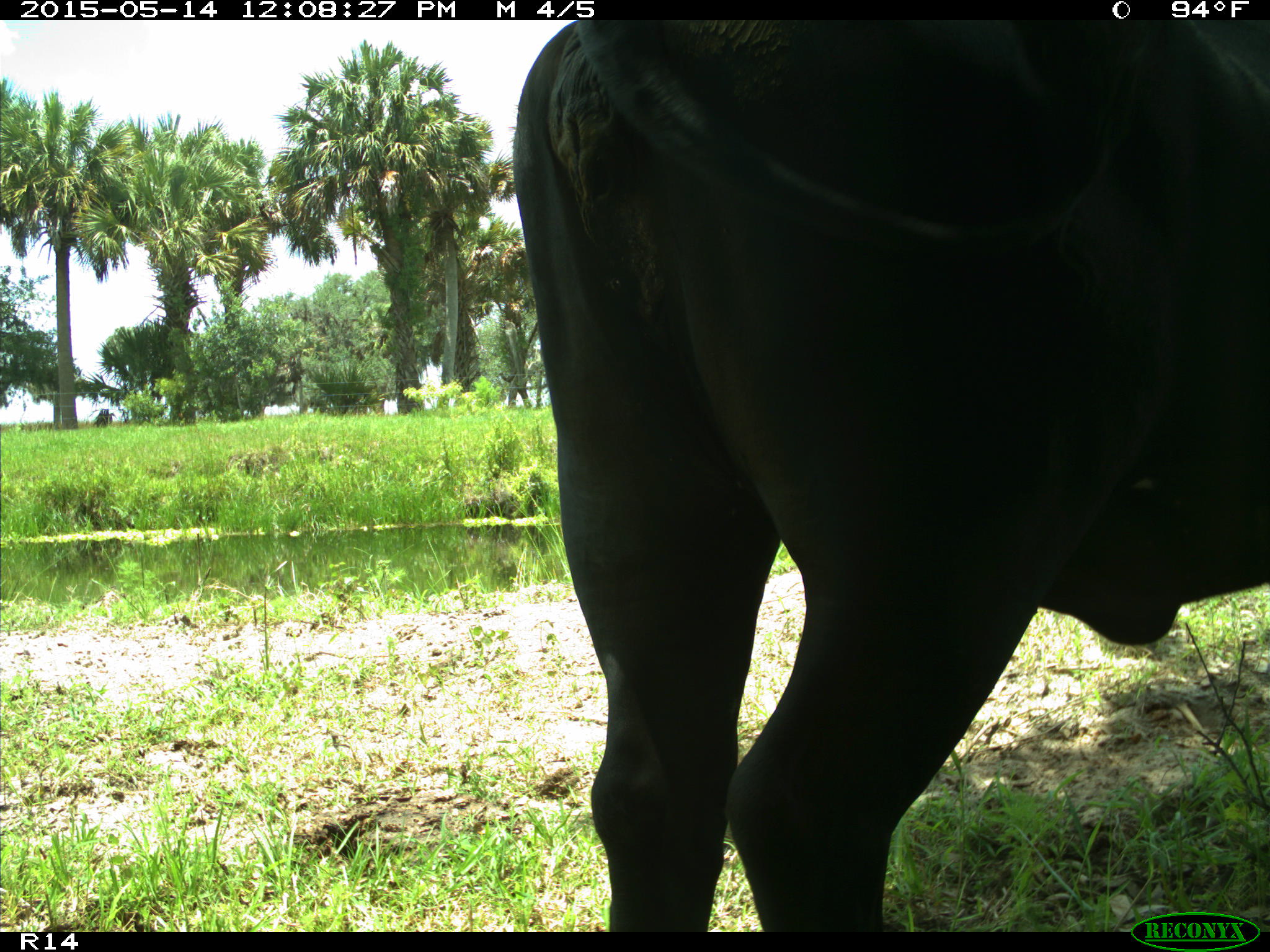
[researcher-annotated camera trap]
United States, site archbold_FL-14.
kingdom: Animalia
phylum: Chordata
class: Mammalia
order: Artiodactyla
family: Bovidae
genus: Bos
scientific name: Bos taurus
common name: domestic cow